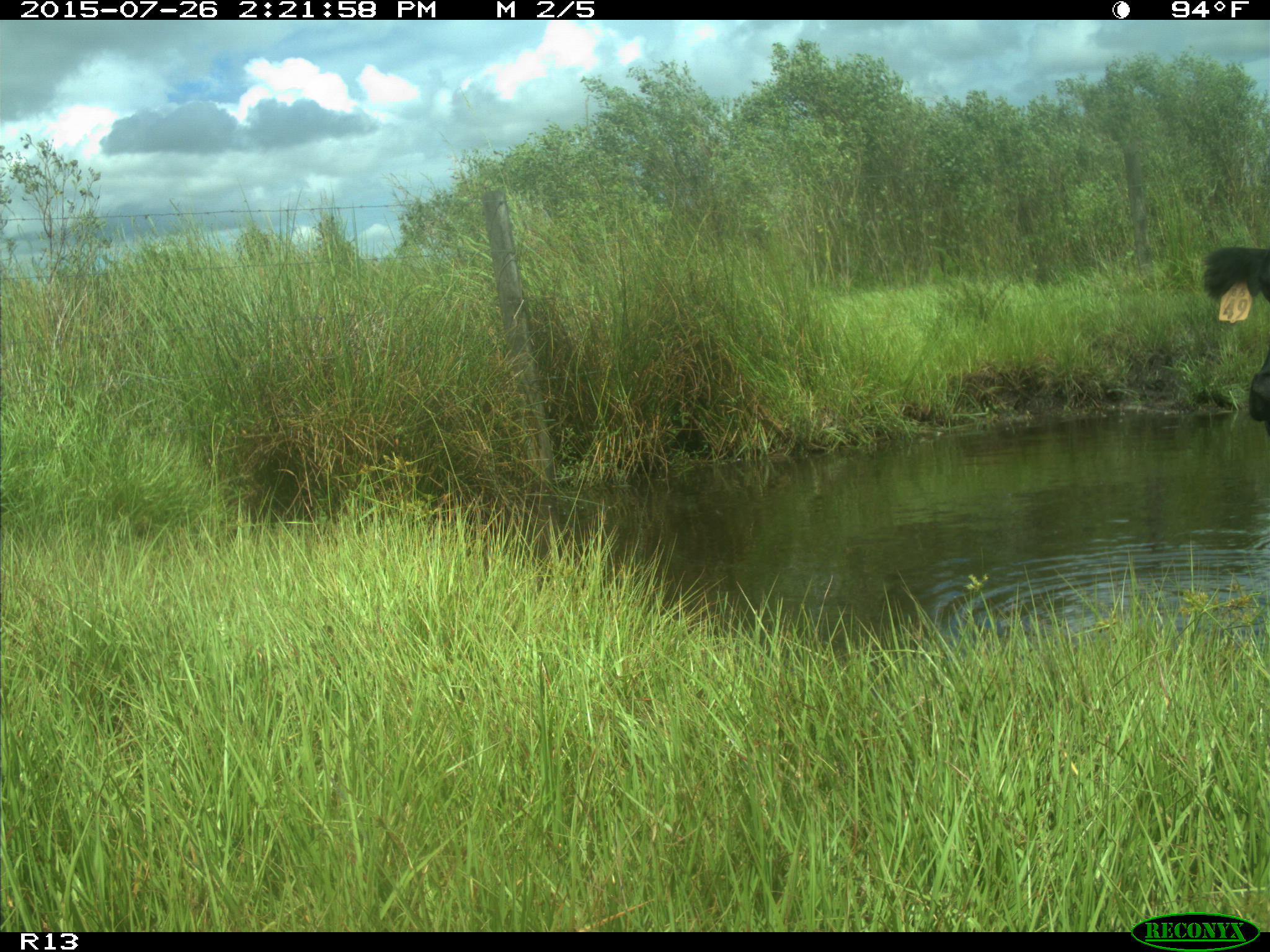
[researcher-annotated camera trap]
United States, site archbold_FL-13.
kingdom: Animalia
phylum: Chordata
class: Mammalia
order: Artiodactyla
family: Bovidae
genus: Bos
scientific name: Bos taurus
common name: domestic cow